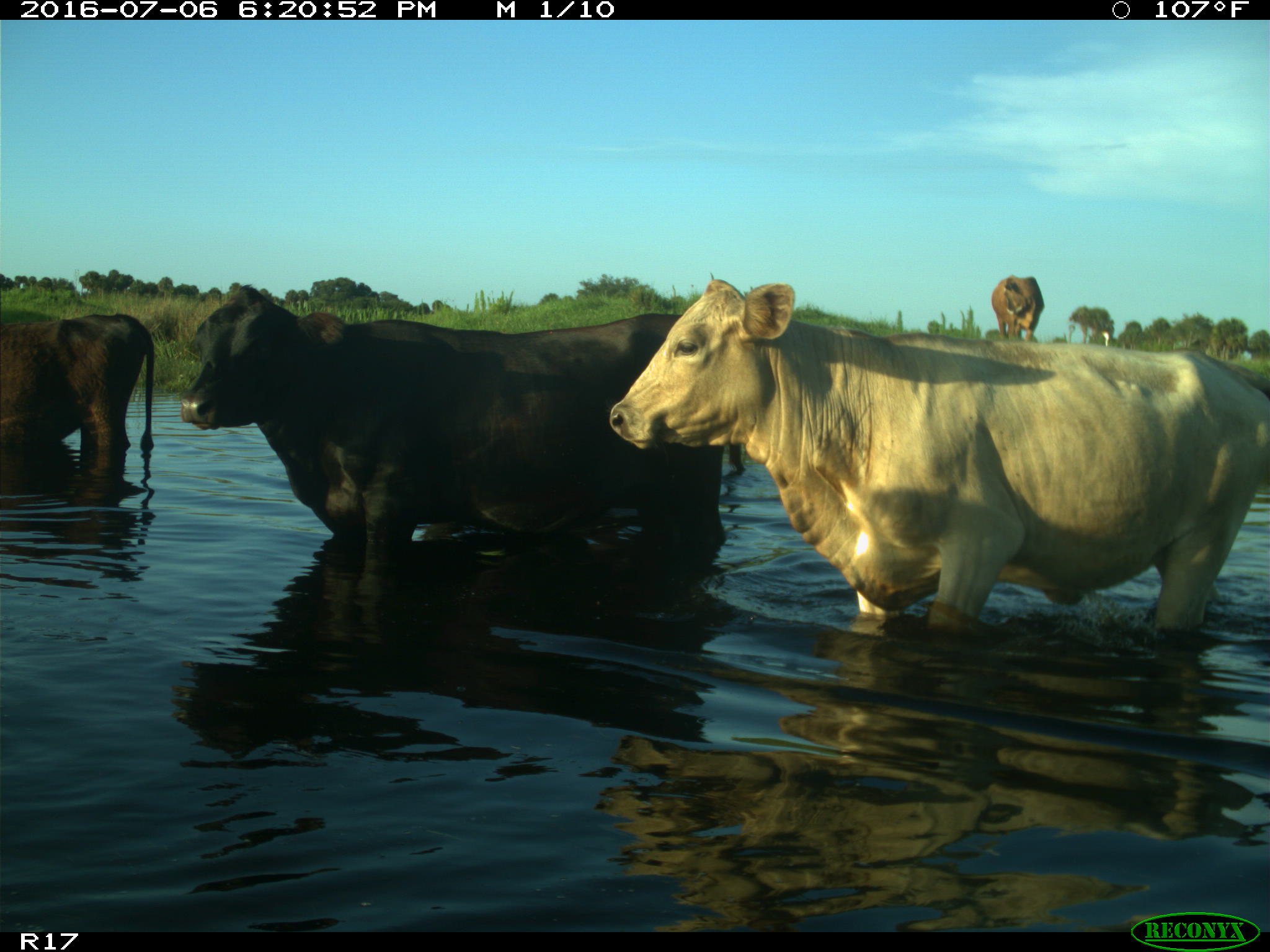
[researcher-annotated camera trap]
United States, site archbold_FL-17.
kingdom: Animalia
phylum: Chordata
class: Mammalia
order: Artiodactyla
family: Bovidae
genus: Bos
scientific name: Bos taurus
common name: domestic cow